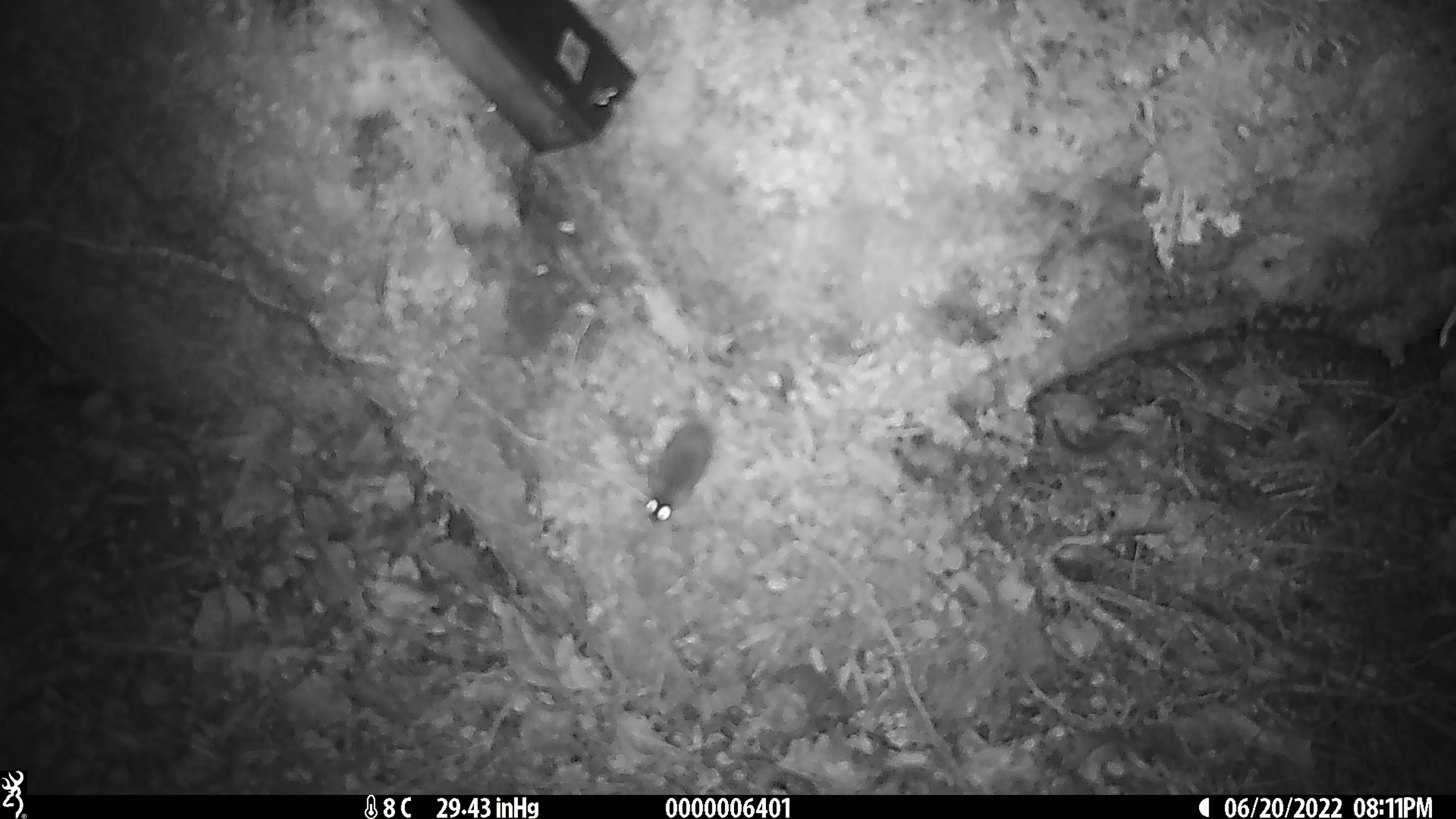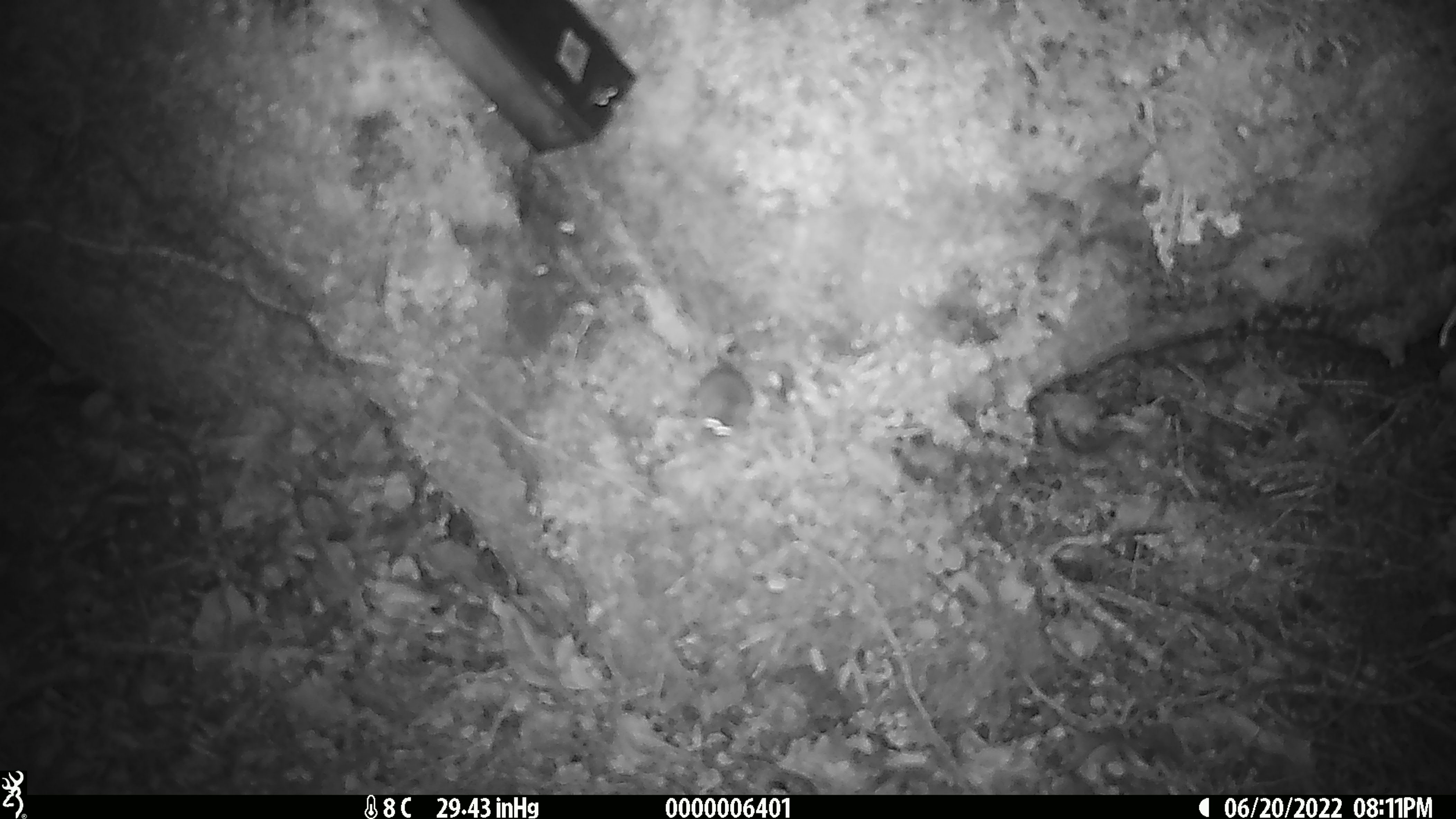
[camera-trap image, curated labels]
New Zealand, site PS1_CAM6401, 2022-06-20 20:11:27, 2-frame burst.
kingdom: Animalia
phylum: Chordata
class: Mammalia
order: Rodentia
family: Muridae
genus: Mus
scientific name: Mus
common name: mouse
Mouse (Mus).